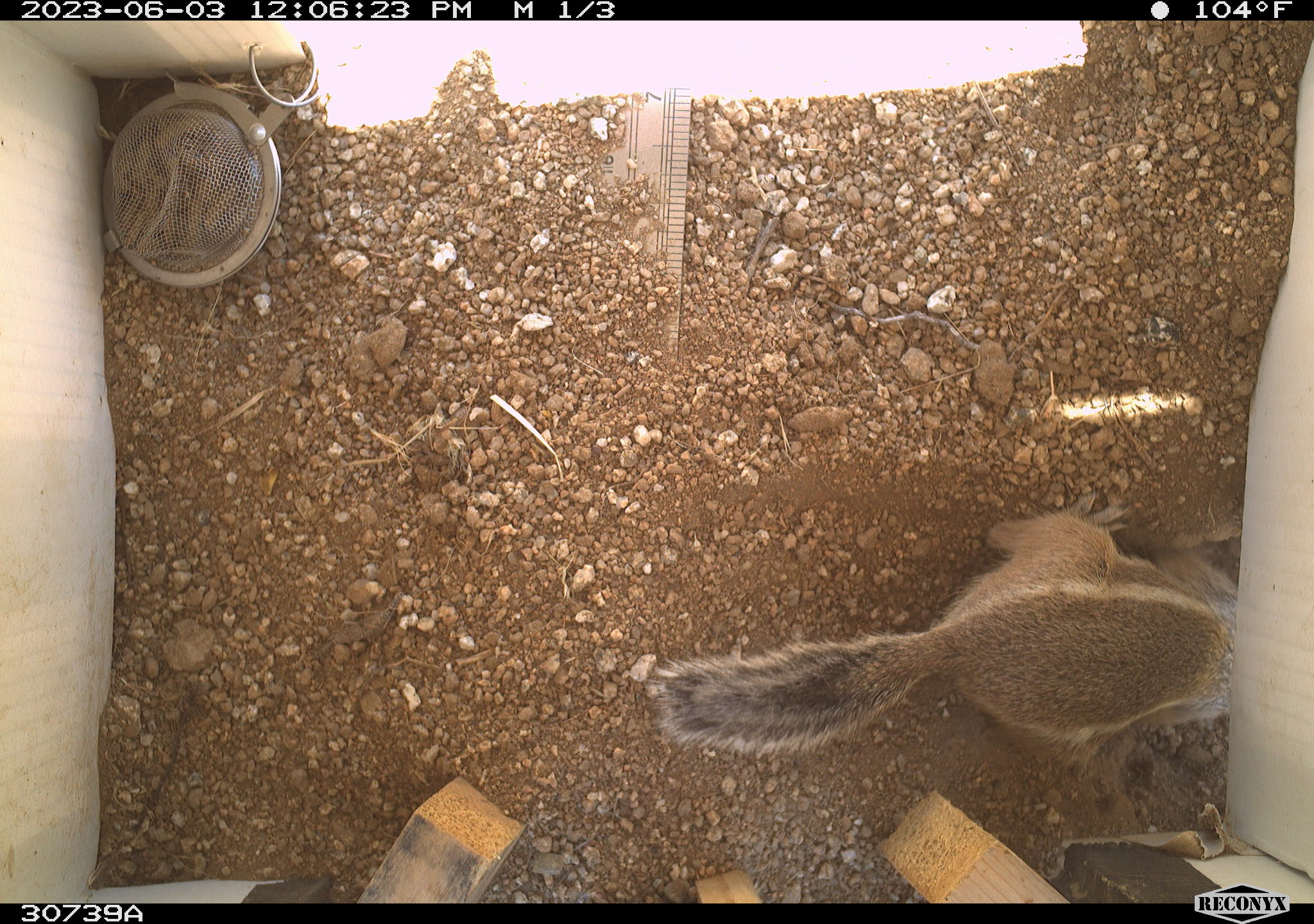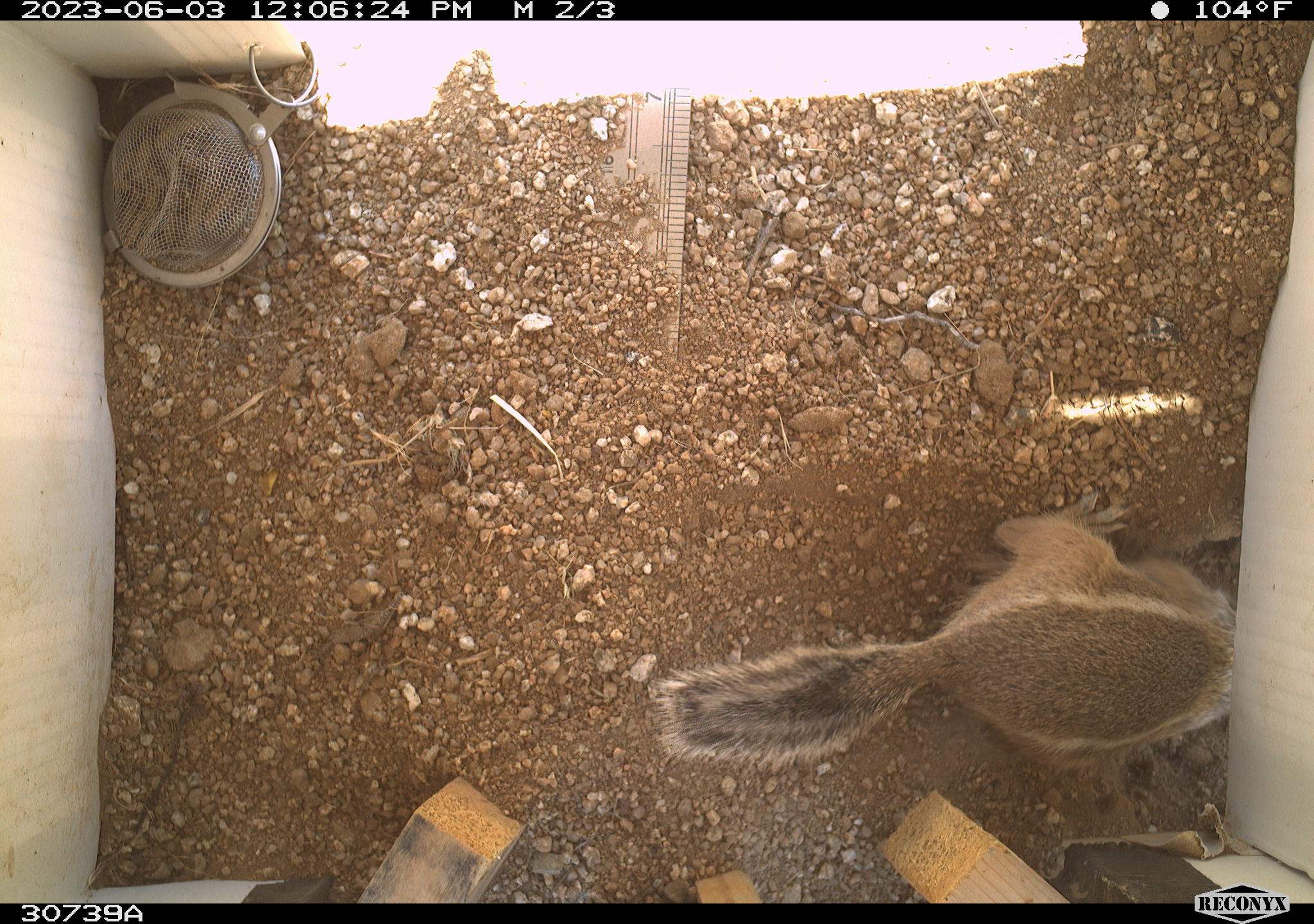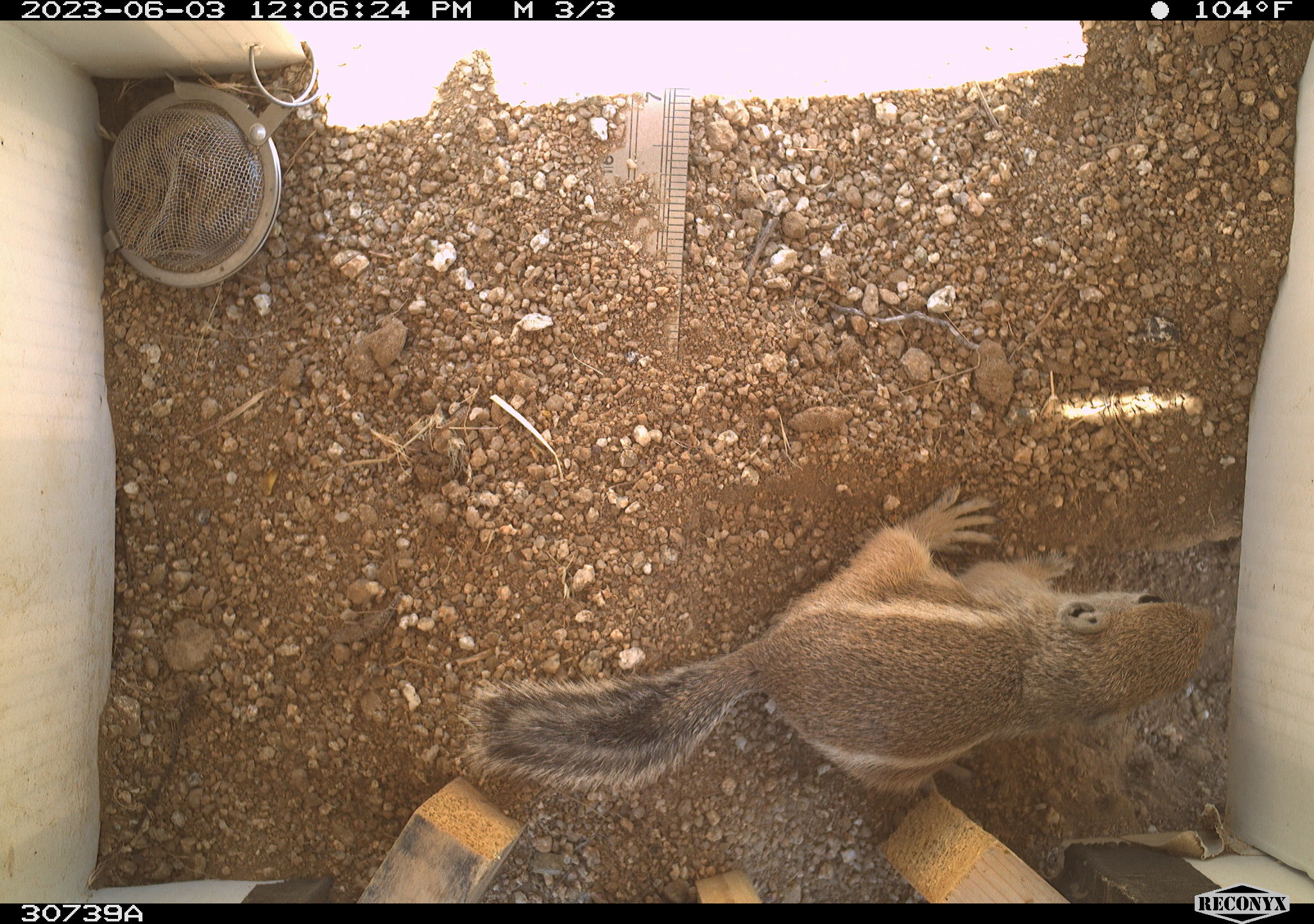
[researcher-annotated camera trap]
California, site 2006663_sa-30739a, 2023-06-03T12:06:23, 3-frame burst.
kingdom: Animalia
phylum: Chordata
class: Mammalia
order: Rodentia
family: Sciuridae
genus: Ammospermophilus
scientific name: Ammospermophilus leucurus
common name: white-tailed antelope squirrel